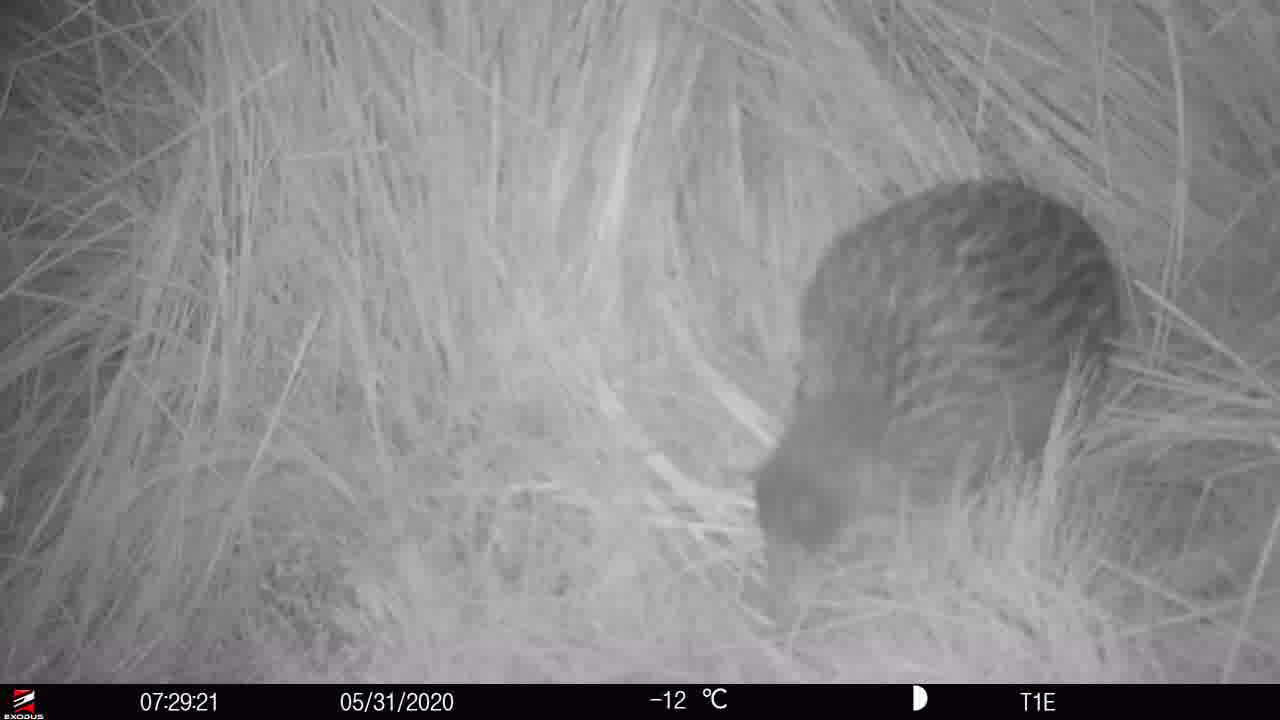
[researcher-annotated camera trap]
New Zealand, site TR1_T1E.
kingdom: Animalia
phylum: Chordata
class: Aves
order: Gruiformes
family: Rallidae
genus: Gallirallus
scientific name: Gallirallus australis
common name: weka